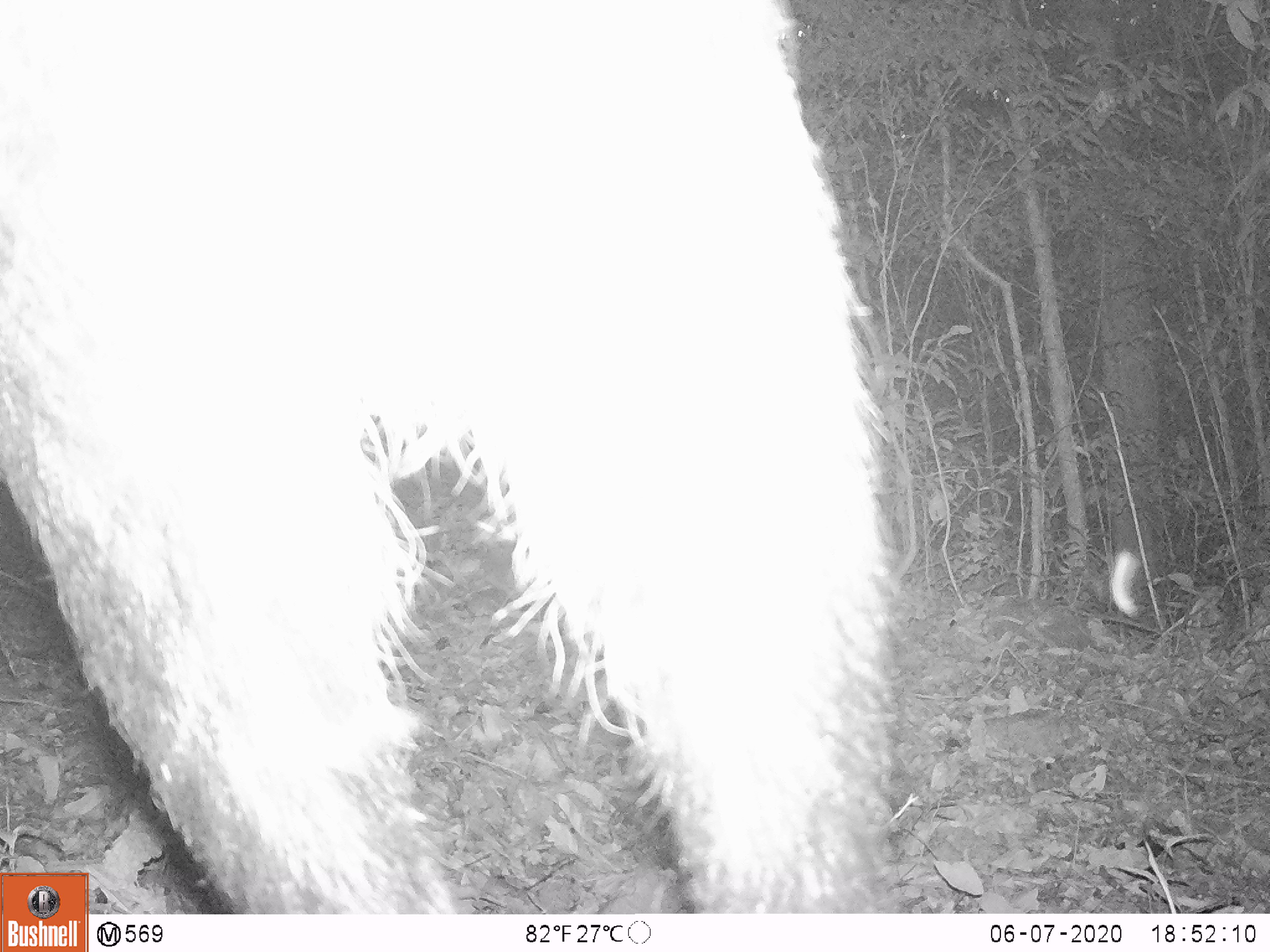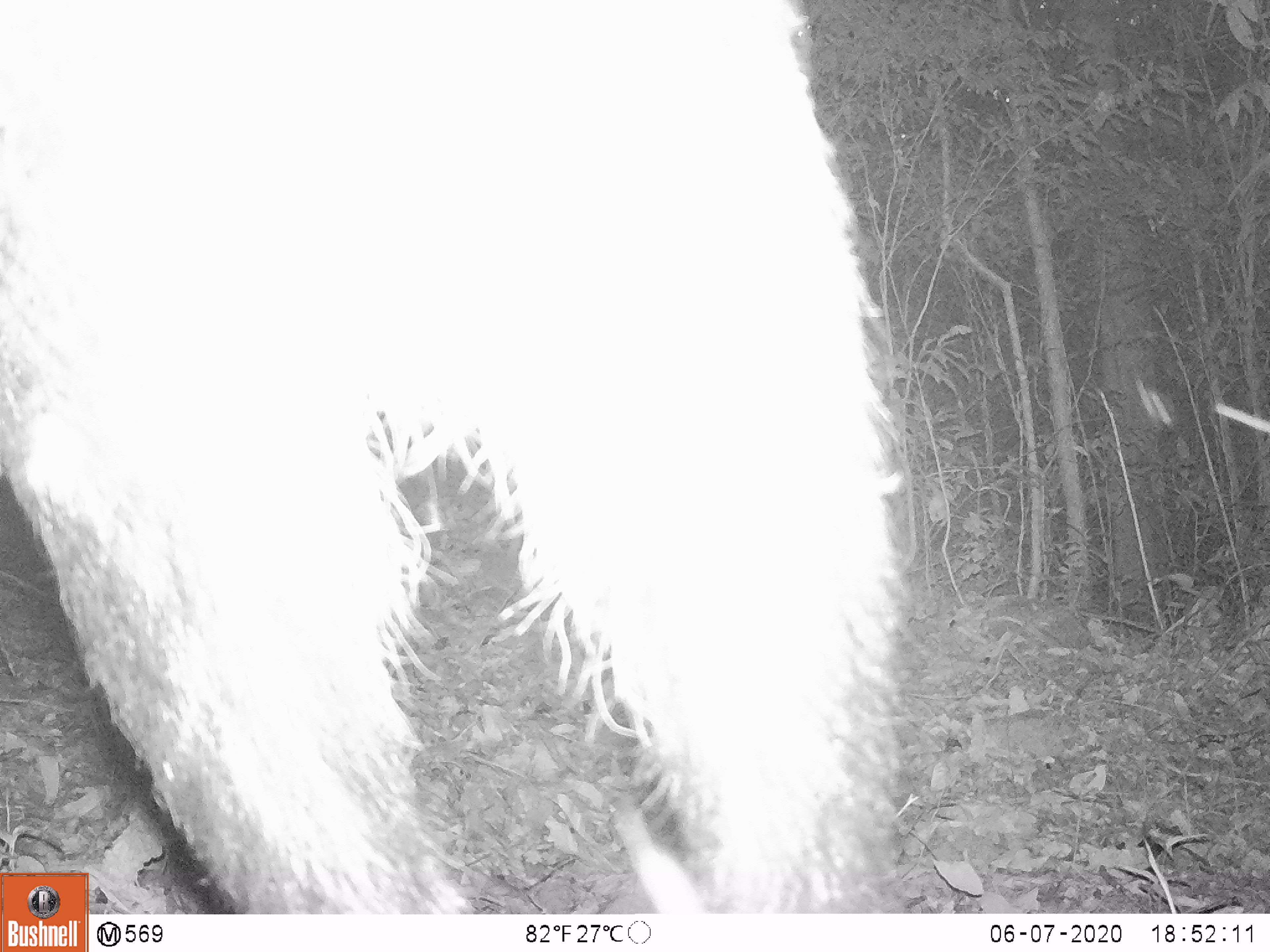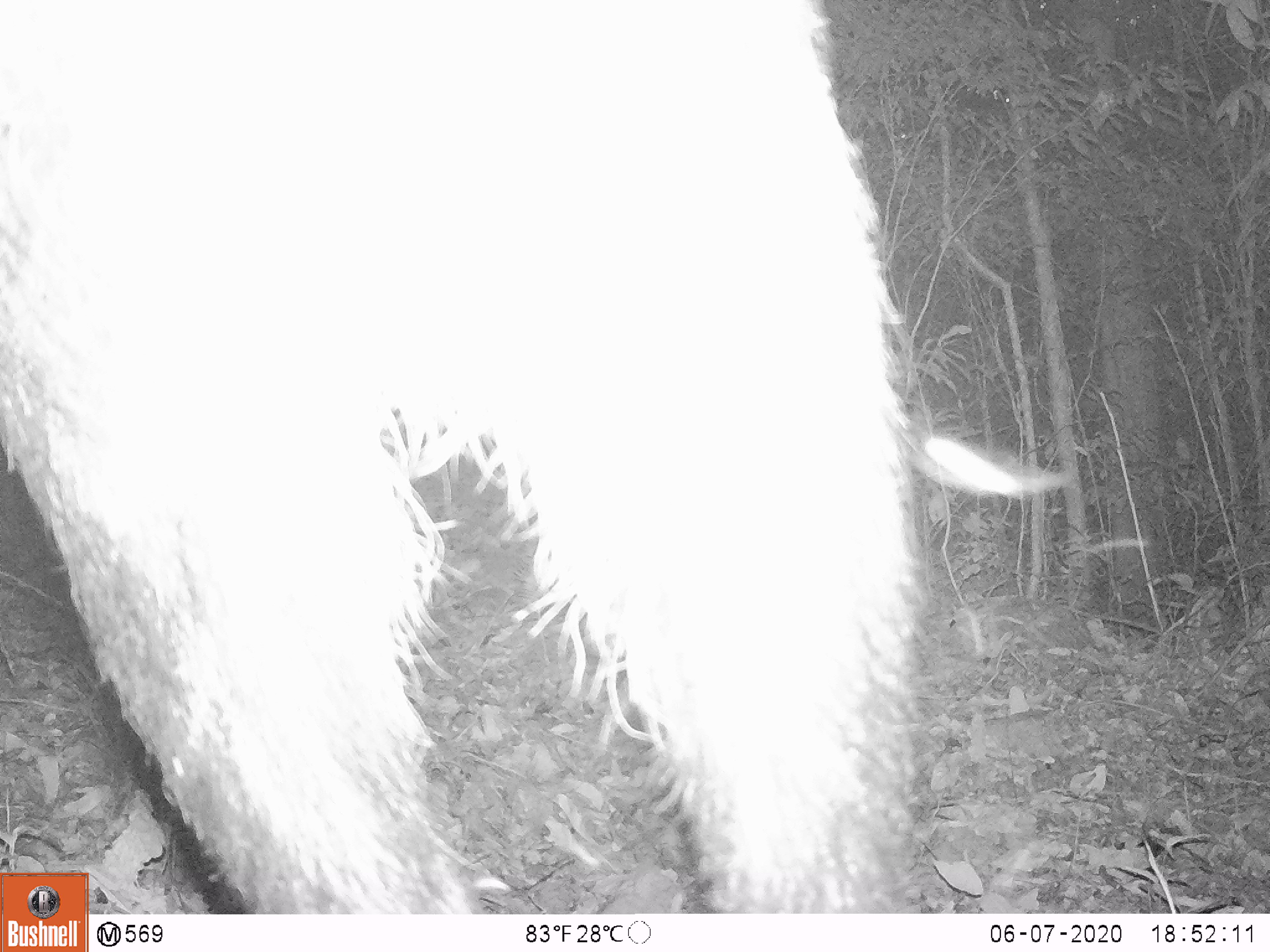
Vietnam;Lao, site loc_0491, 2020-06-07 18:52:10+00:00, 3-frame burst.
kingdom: Animalia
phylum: Chordata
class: Mammalia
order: Artiodactyla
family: Bovidae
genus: Capricornis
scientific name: Capricornis sumatraensis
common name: chinese serow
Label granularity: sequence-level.